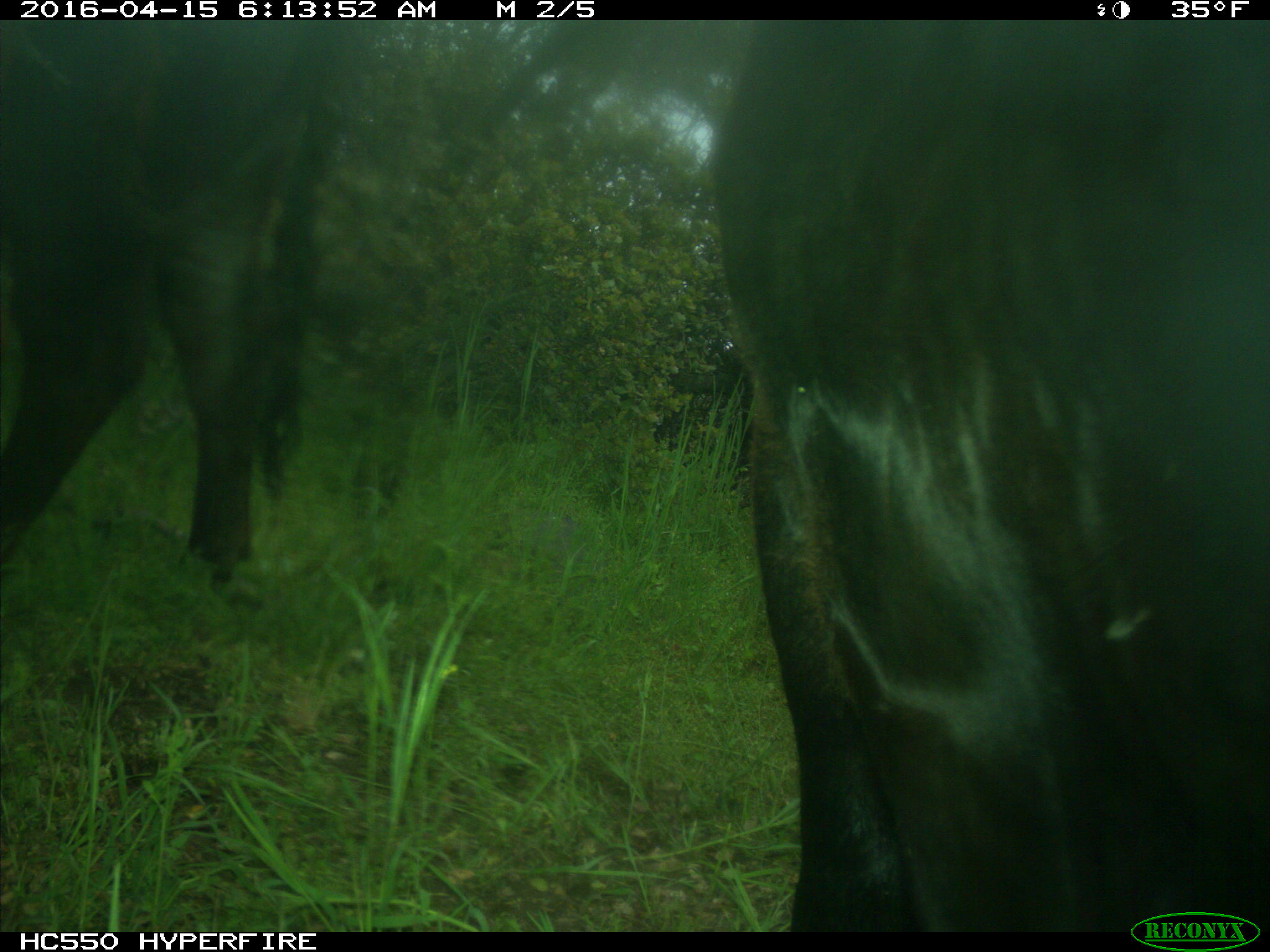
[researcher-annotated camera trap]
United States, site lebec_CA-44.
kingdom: Animalia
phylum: Chordata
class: Mammalia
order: Artiodactyla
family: Bovidae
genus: Bos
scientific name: Bos taurus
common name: domestic cow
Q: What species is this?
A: Bos taurus (domestic cow).